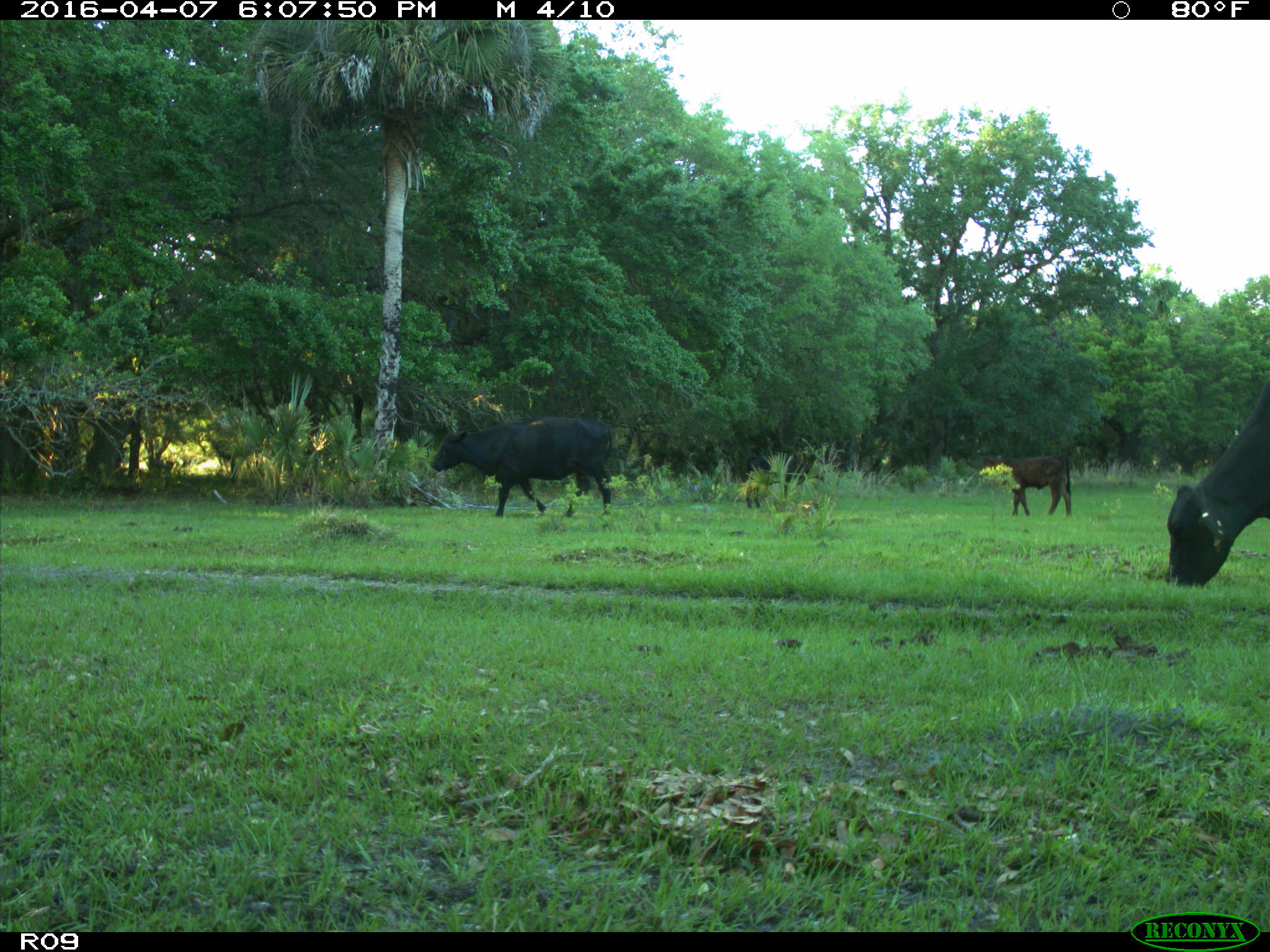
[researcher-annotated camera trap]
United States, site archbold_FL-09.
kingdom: Animalia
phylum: Chordata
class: Mammalia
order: Artiodactyla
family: Bovidae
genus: Bos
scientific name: Bos taurus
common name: domestic cow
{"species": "Bos taurus (domestic cow)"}